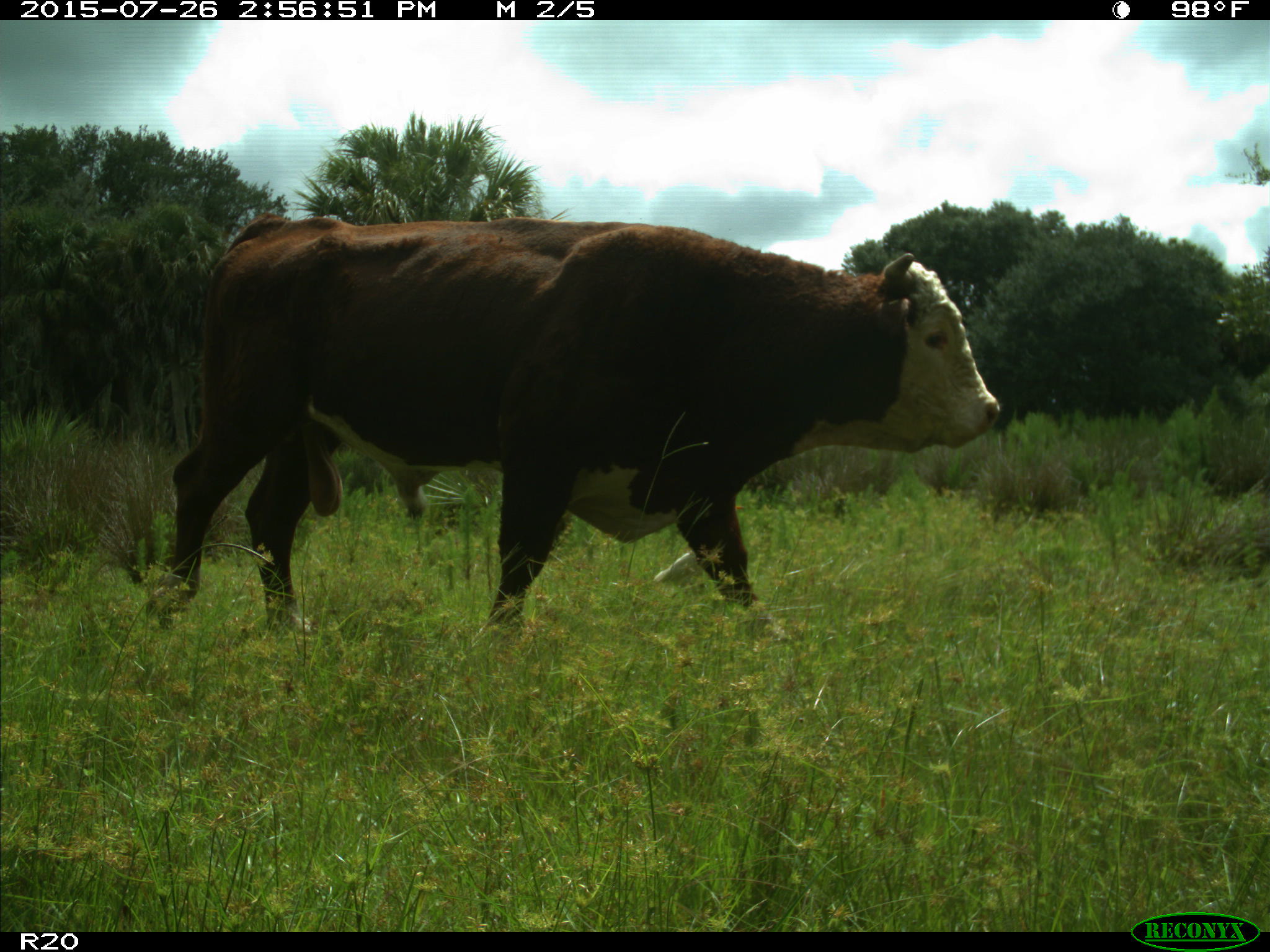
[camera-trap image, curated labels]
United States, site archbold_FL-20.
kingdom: Animalia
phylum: Chordata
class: Mammalia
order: Artiodactyla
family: Bovidae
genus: Bos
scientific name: Bos taurus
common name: domestic cow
Bos taurus (domestic cow).